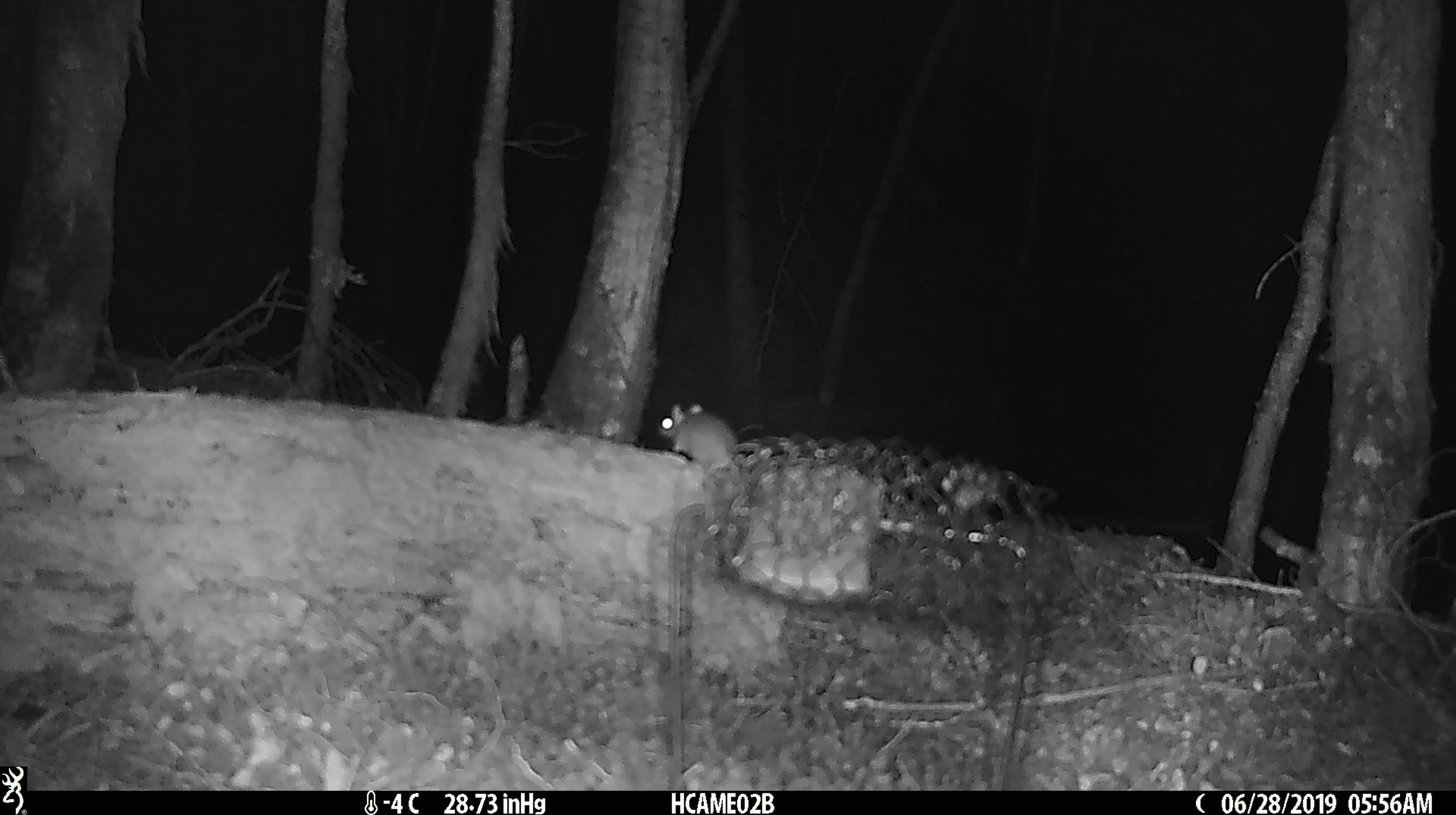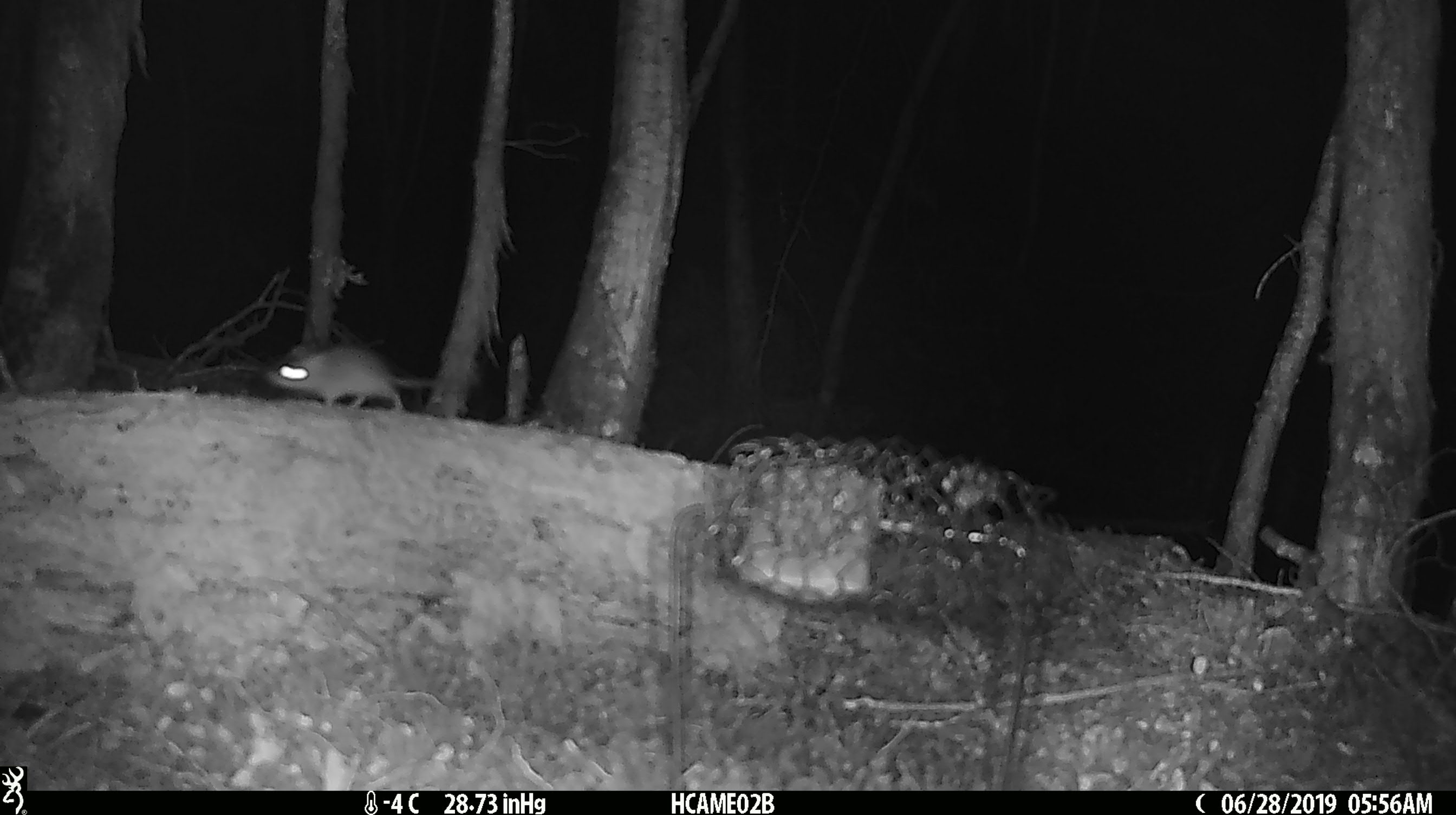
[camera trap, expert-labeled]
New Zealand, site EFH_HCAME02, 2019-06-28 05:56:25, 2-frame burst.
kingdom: Animalia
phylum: Chordata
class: Mammalia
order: Rodentia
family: Muridae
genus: Mus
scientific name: Mus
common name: mouse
Mouse (Mus).